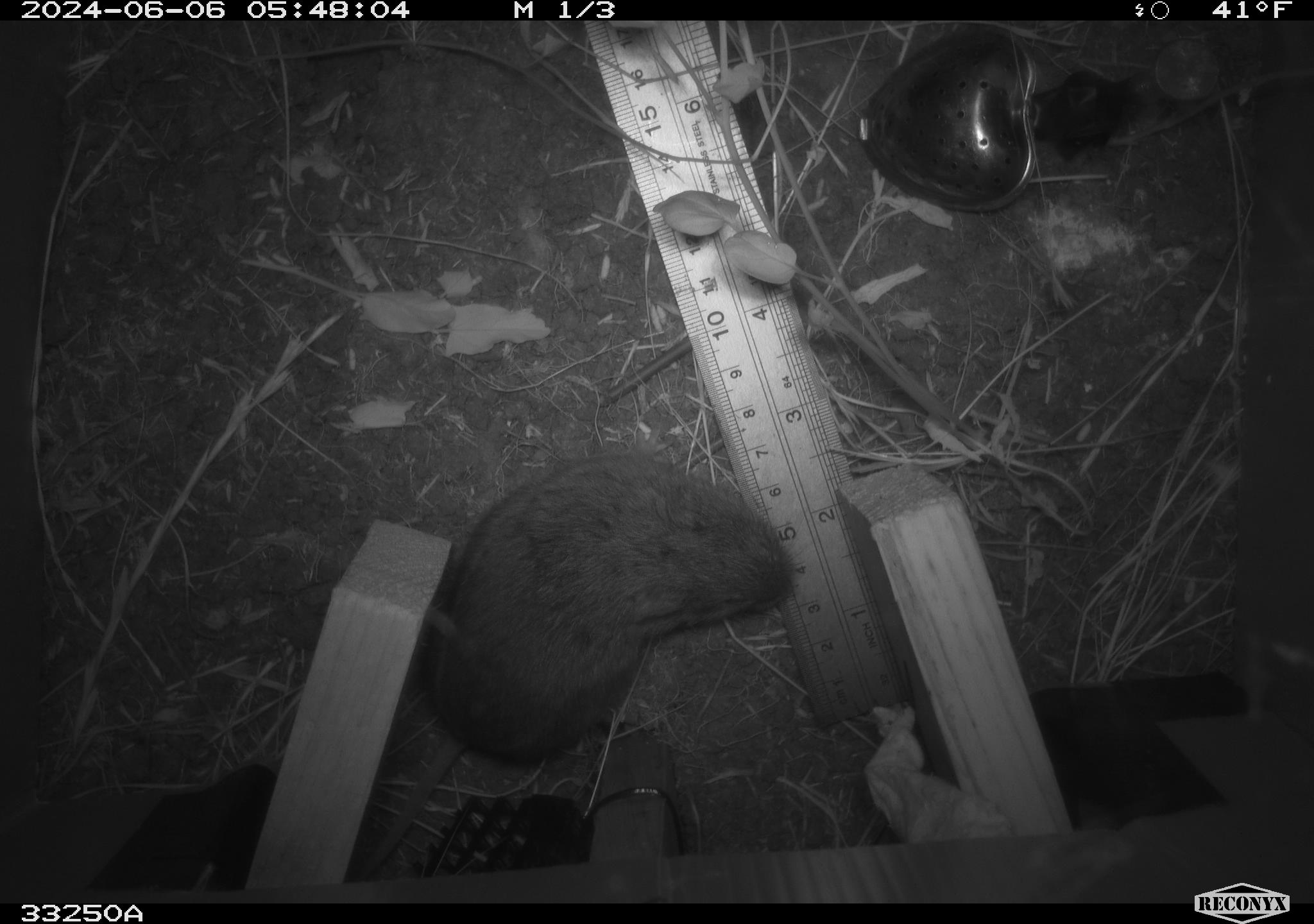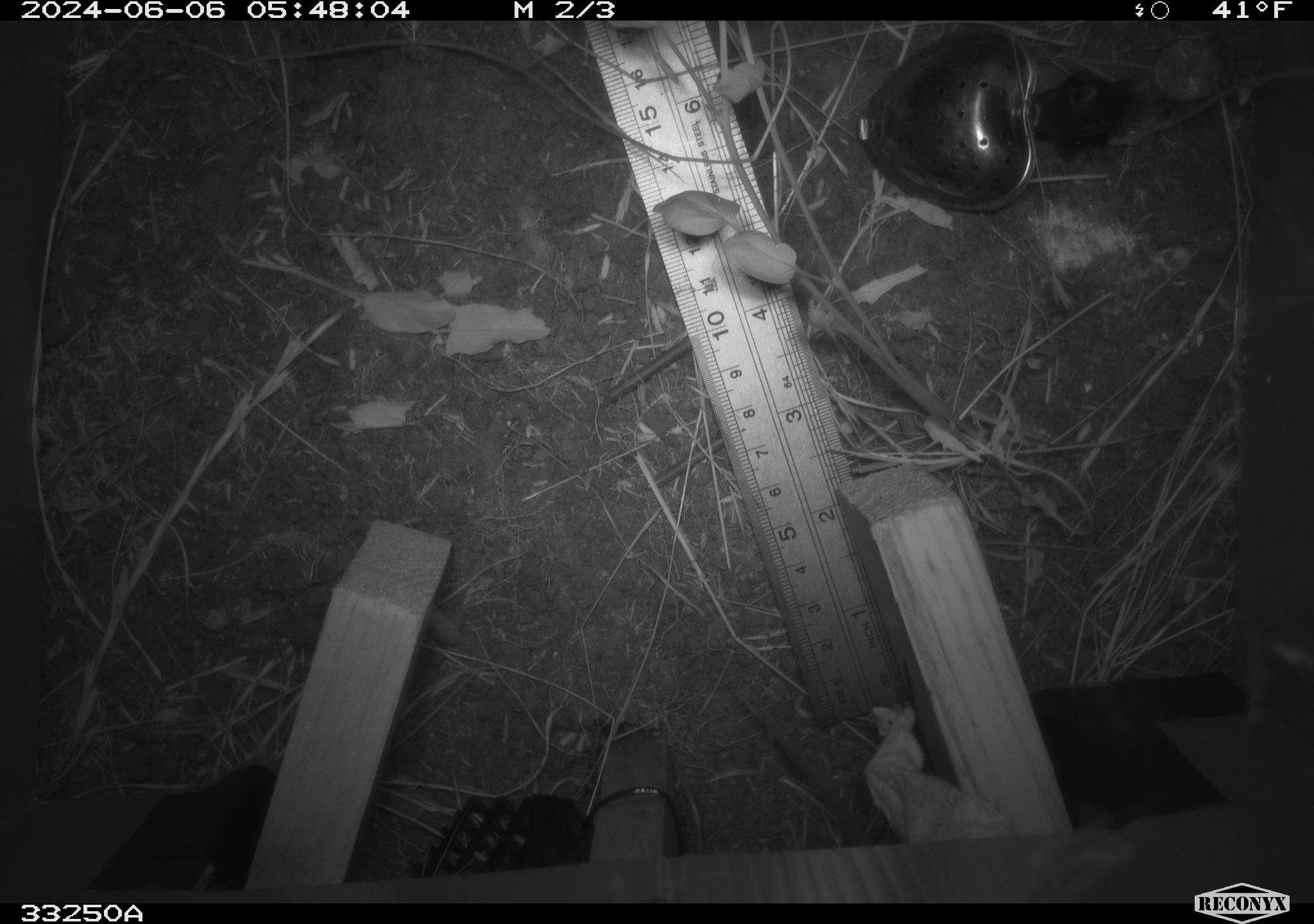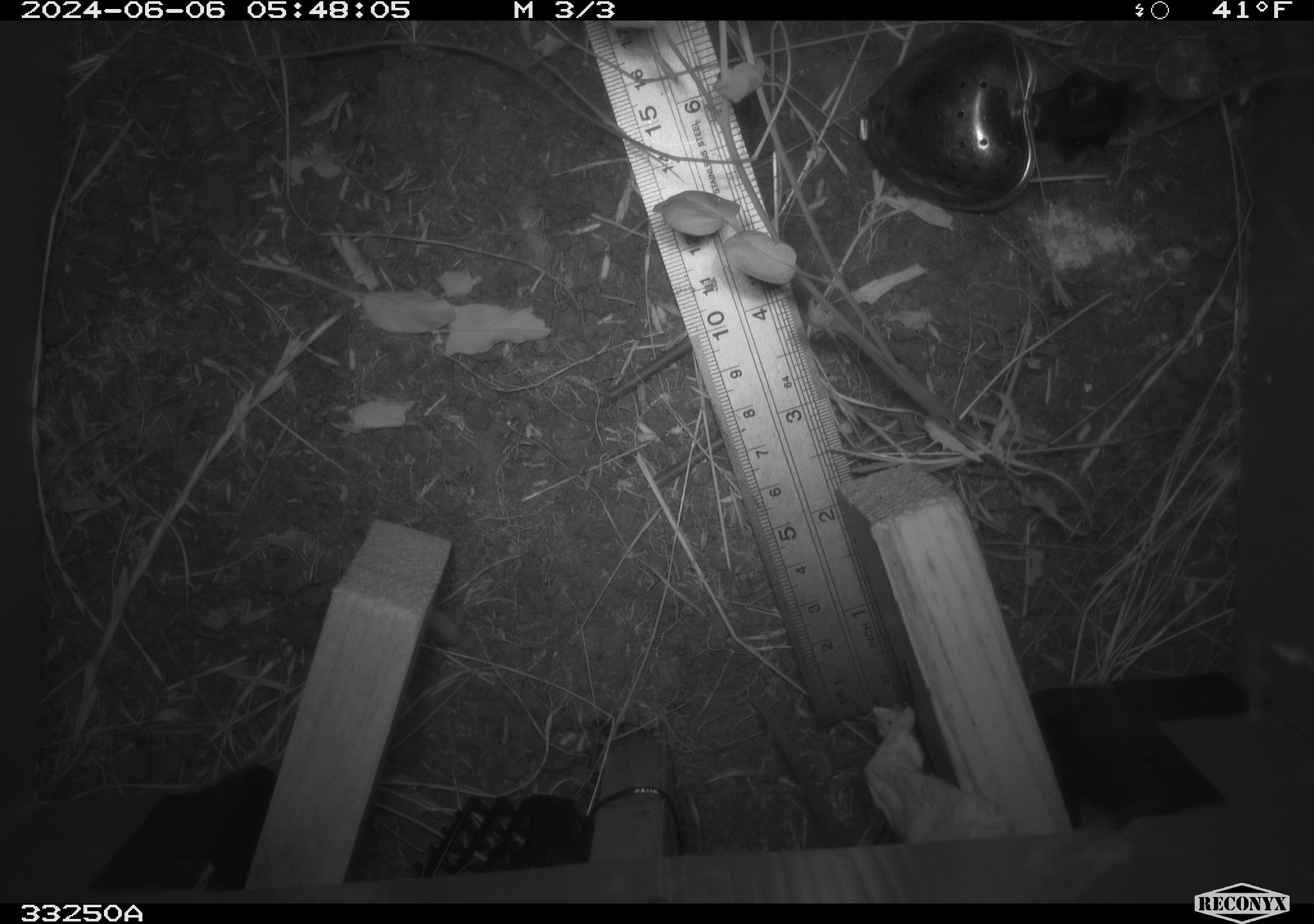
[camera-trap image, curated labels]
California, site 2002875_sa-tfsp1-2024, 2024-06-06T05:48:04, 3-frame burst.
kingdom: Animalia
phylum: Chordata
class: Mammalia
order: Rodentia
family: Cricetidae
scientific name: Arvicolinae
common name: voles, lemmings, and muskrats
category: arvicolinae subfamily